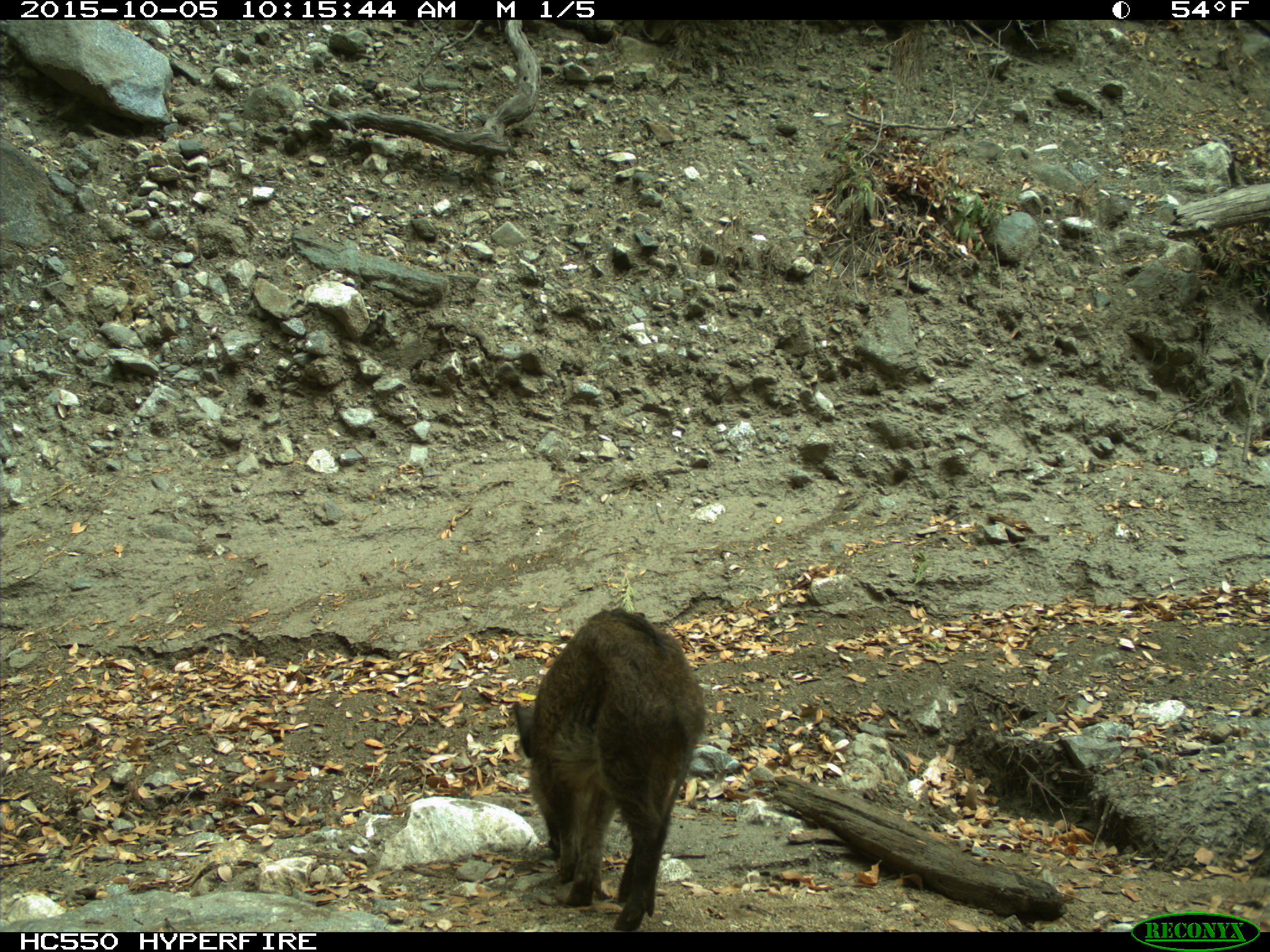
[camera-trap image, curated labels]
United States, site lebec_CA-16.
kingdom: Animalia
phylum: Chordata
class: Mammalia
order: Artiodactyla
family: Suidae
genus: Sus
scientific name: Sus scrofa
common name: wild boar